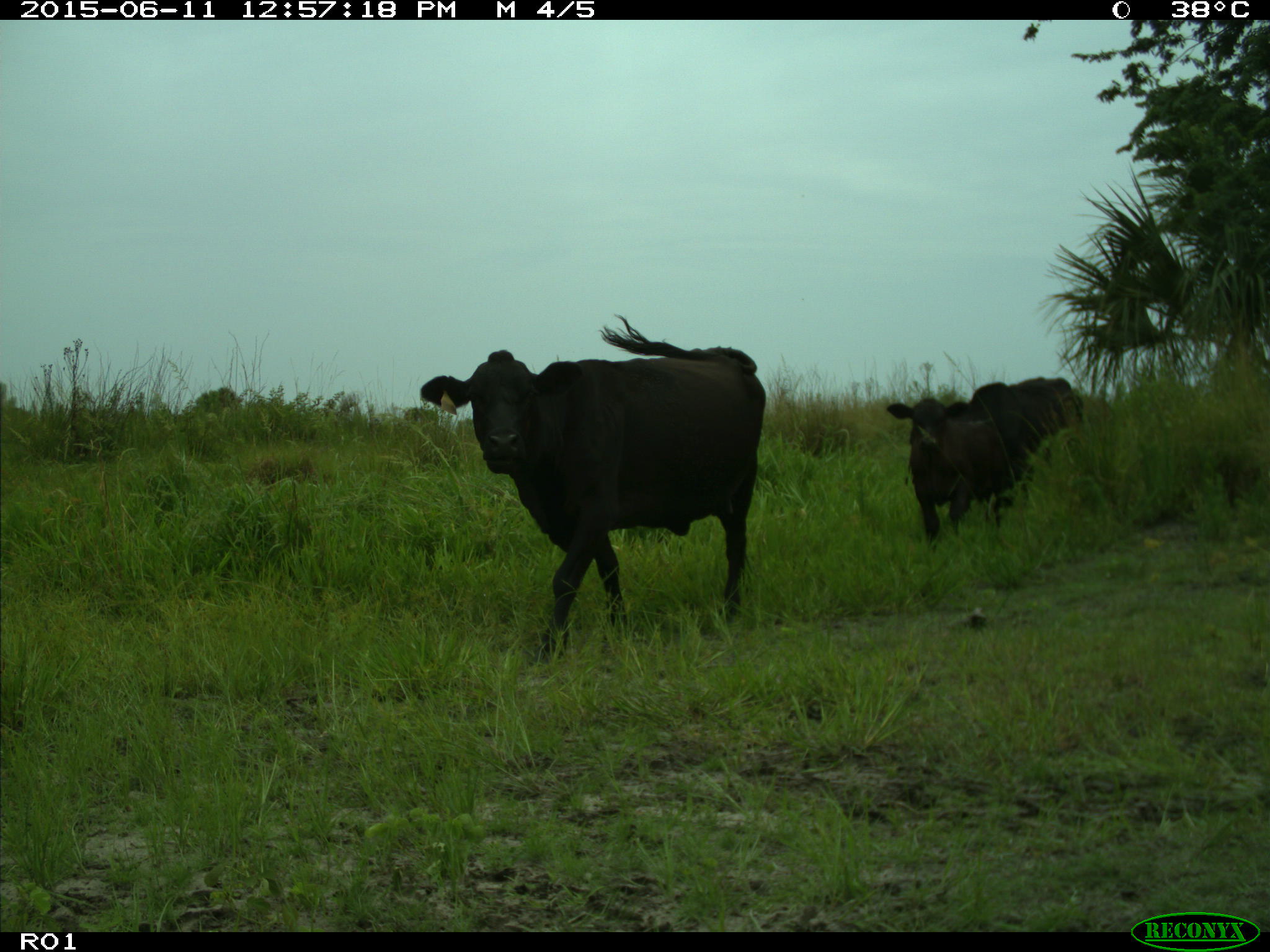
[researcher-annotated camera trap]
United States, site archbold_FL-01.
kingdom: Animalia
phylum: Chordata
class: Mammalia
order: Artiodactyla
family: Bovidae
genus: Bos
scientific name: Bos taurus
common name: domestic cow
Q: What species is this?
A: Bos taurus (domestic cow).